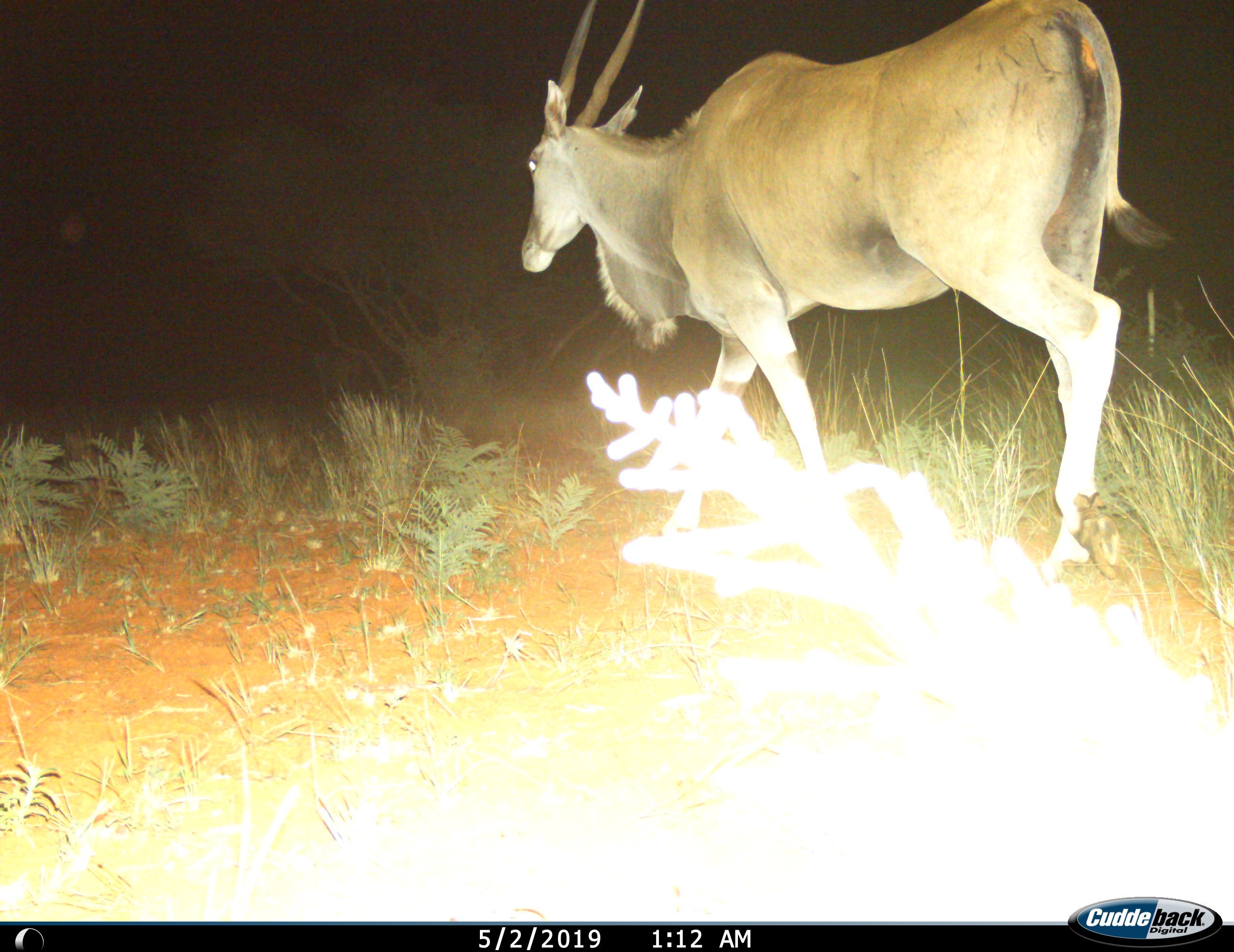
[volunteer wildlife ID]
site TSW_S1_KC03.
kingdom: Animalia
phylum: Chordata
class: Mammalia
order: Artiodactyla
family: Bovidae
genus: Tragelaphus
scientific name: Tragelaphus oryx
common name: eland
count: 1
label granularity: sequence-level